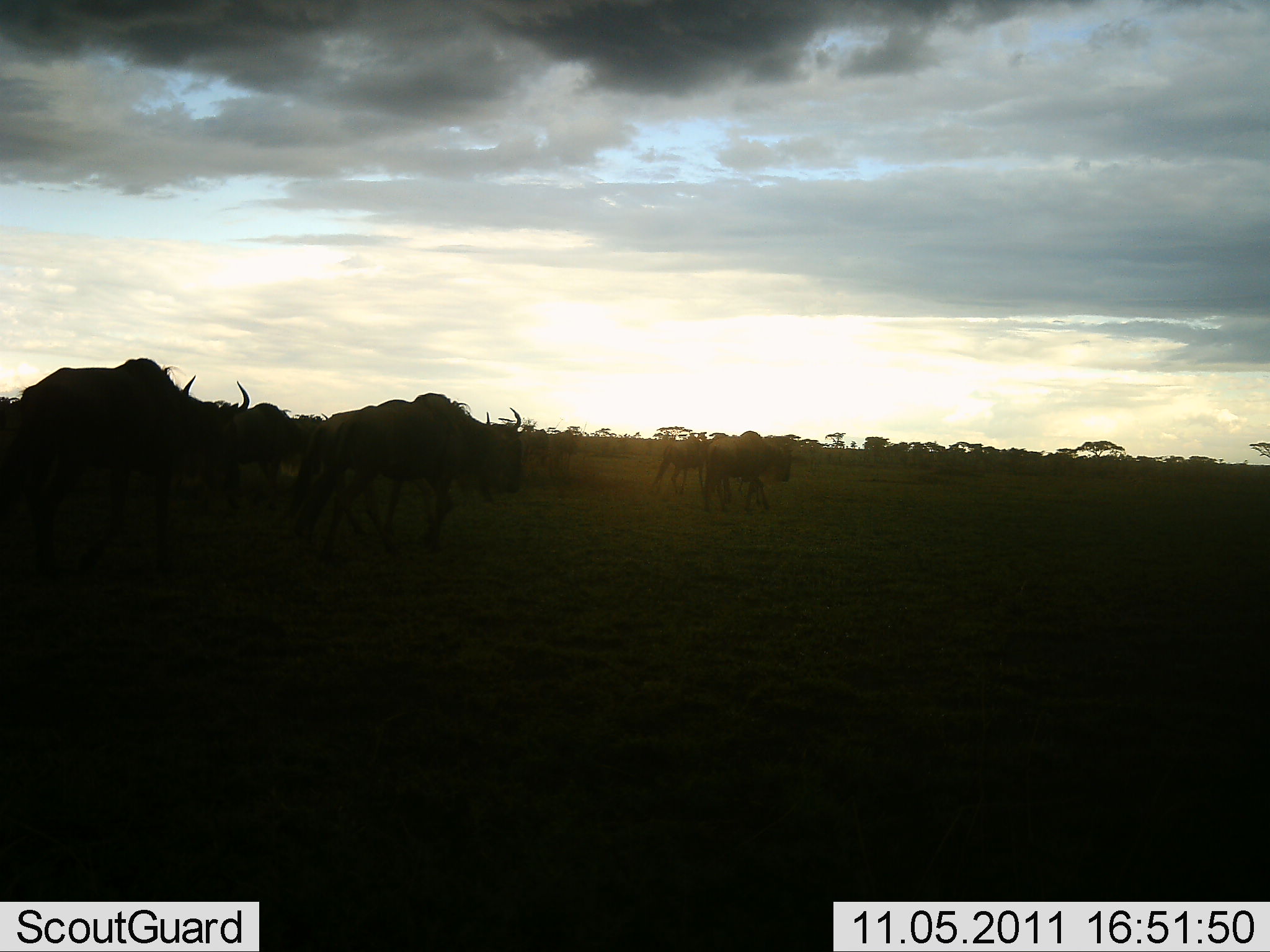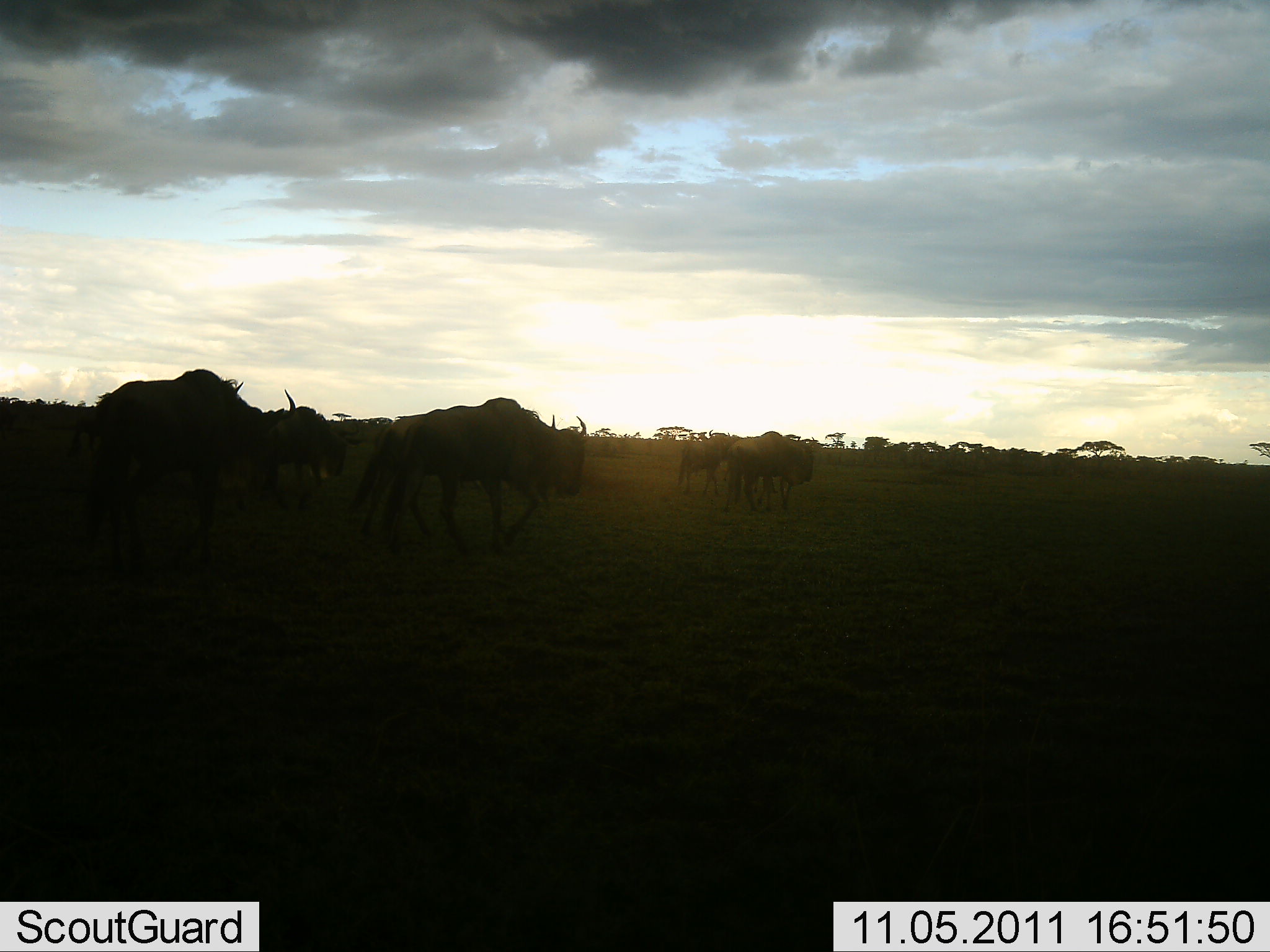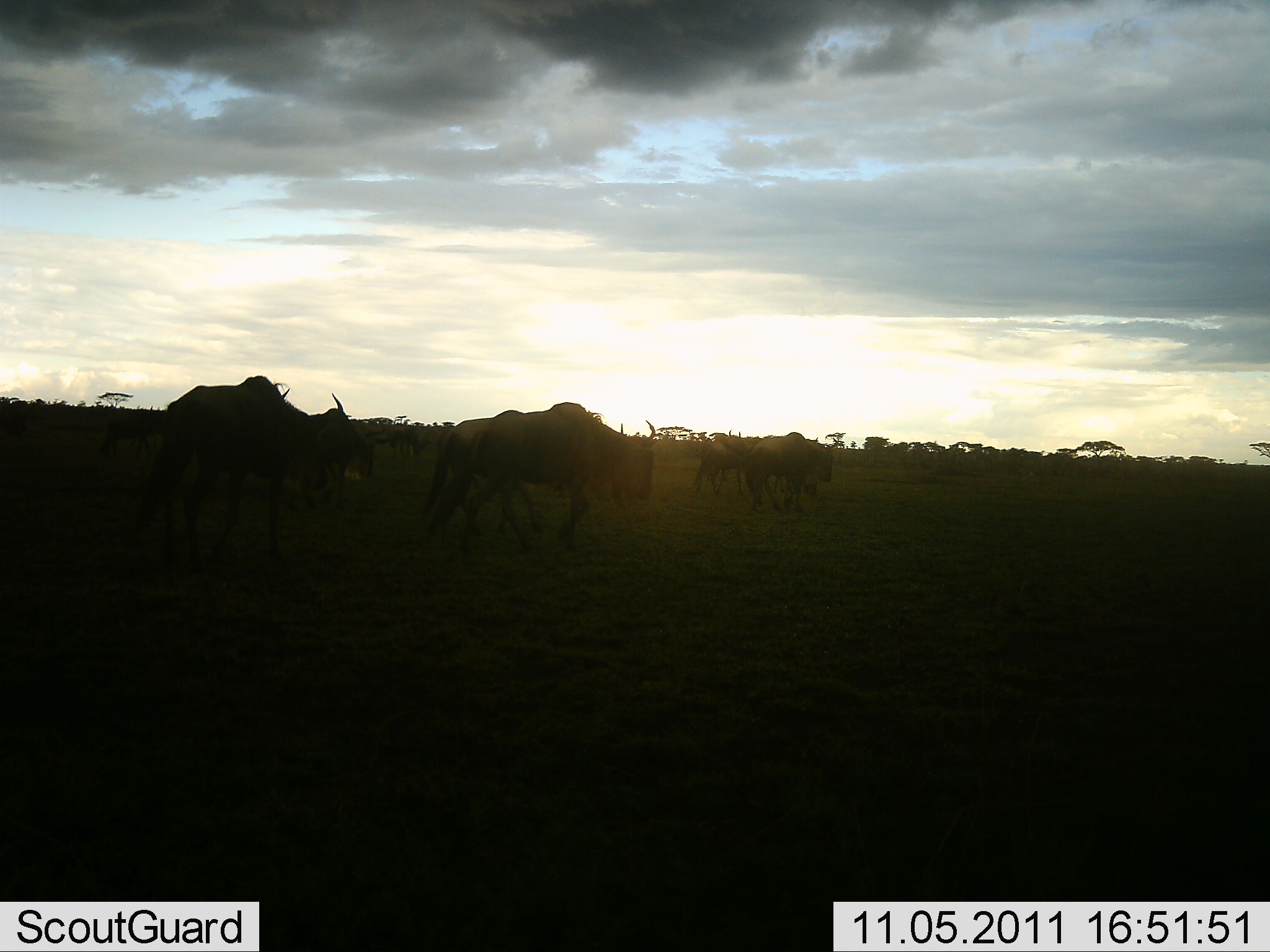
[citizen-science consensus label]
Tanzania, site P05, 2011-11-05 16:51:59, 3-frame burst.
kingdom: Animalia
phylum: Chordata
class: Mammalia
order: Artiodactyla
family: Bovidae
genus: Connochaetes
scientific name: Connochaetes taurinus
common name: blue wildebeest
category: wildebeest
Wildebeest (blue wildebeest) (Connochaetes taurinus), count 6. Behavior (volunteer vote fractions): standing 8%, resting 0%, moving 92%, interacting 0%. Young present (vote fraction): 8%. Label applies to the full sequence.